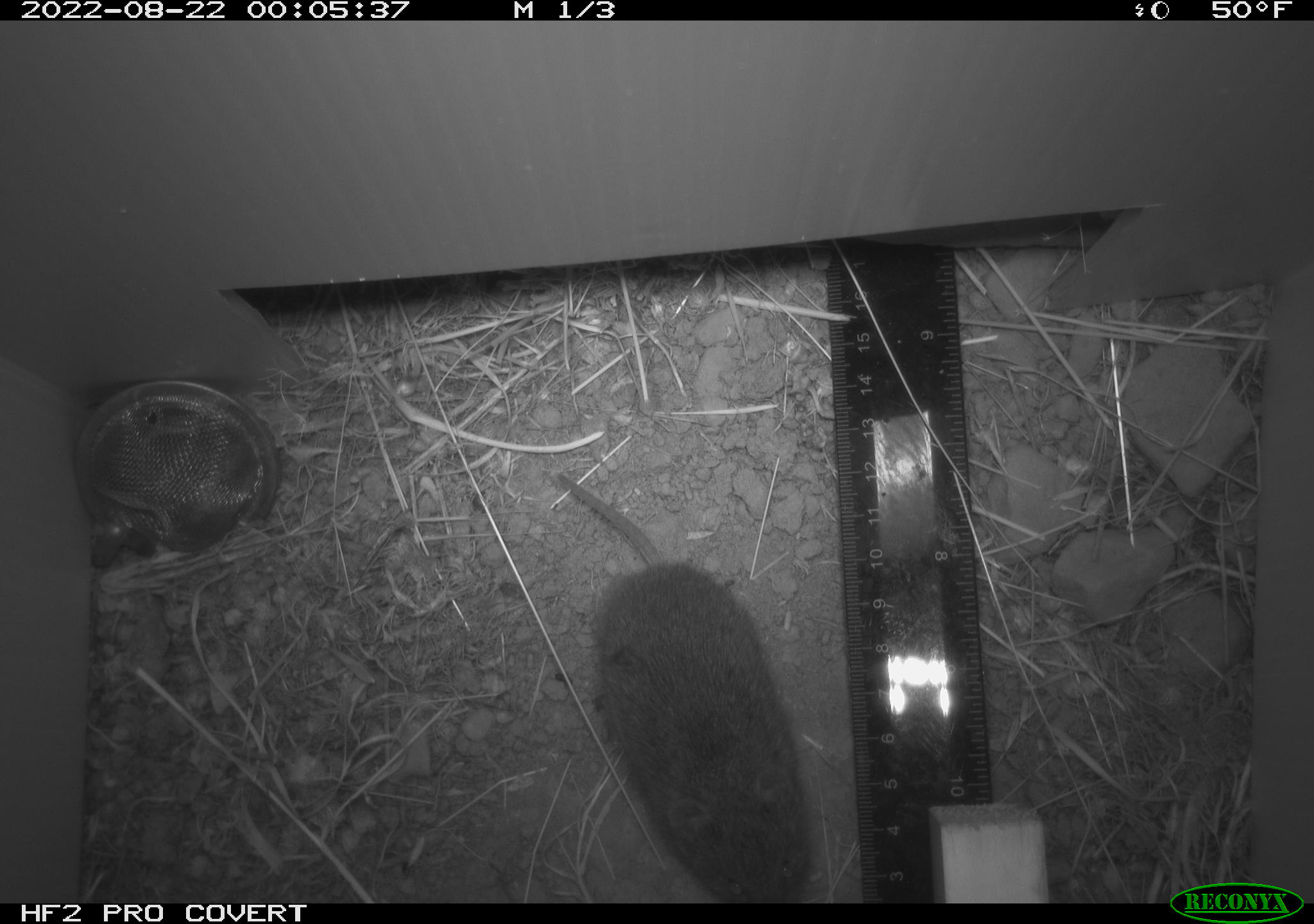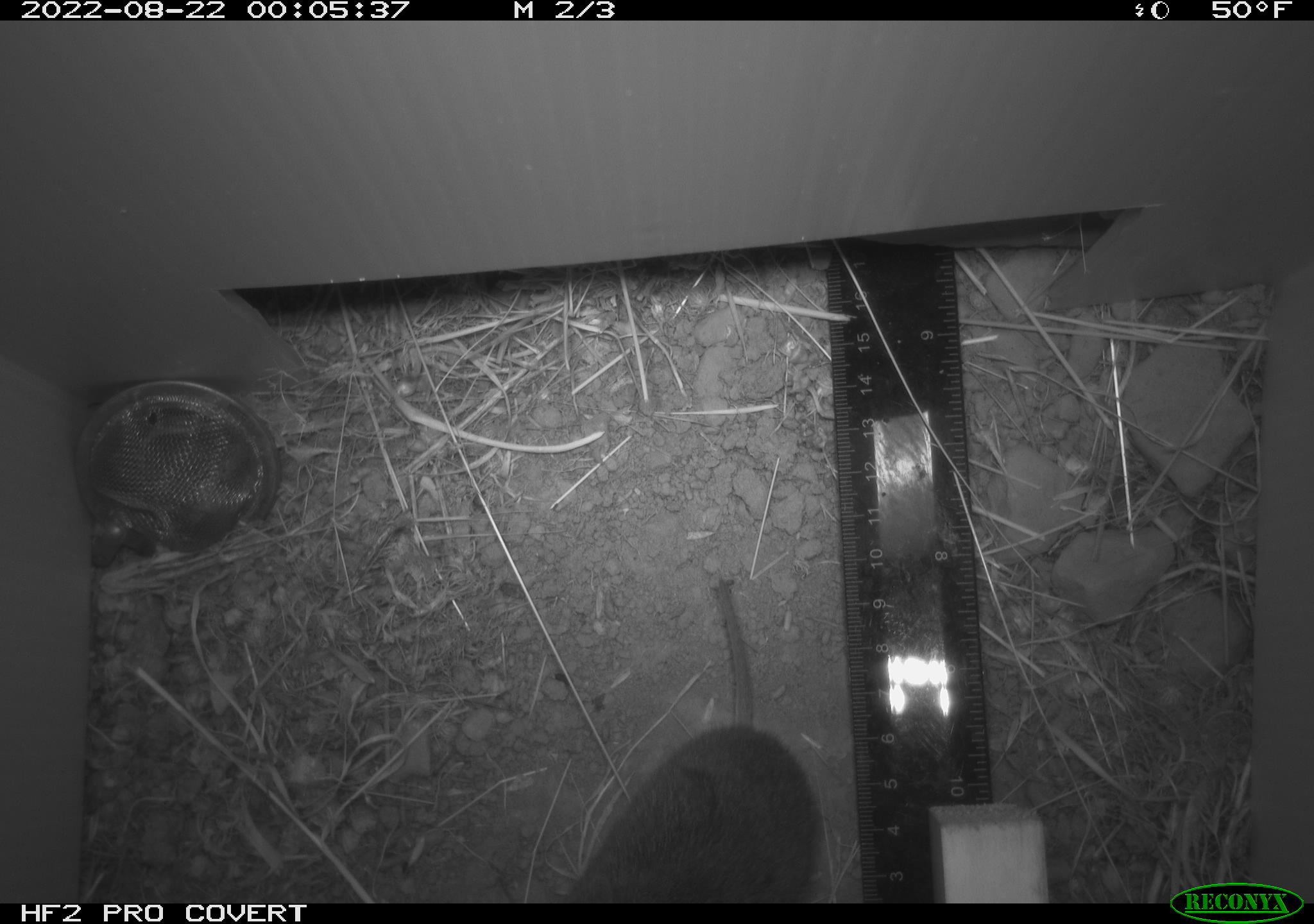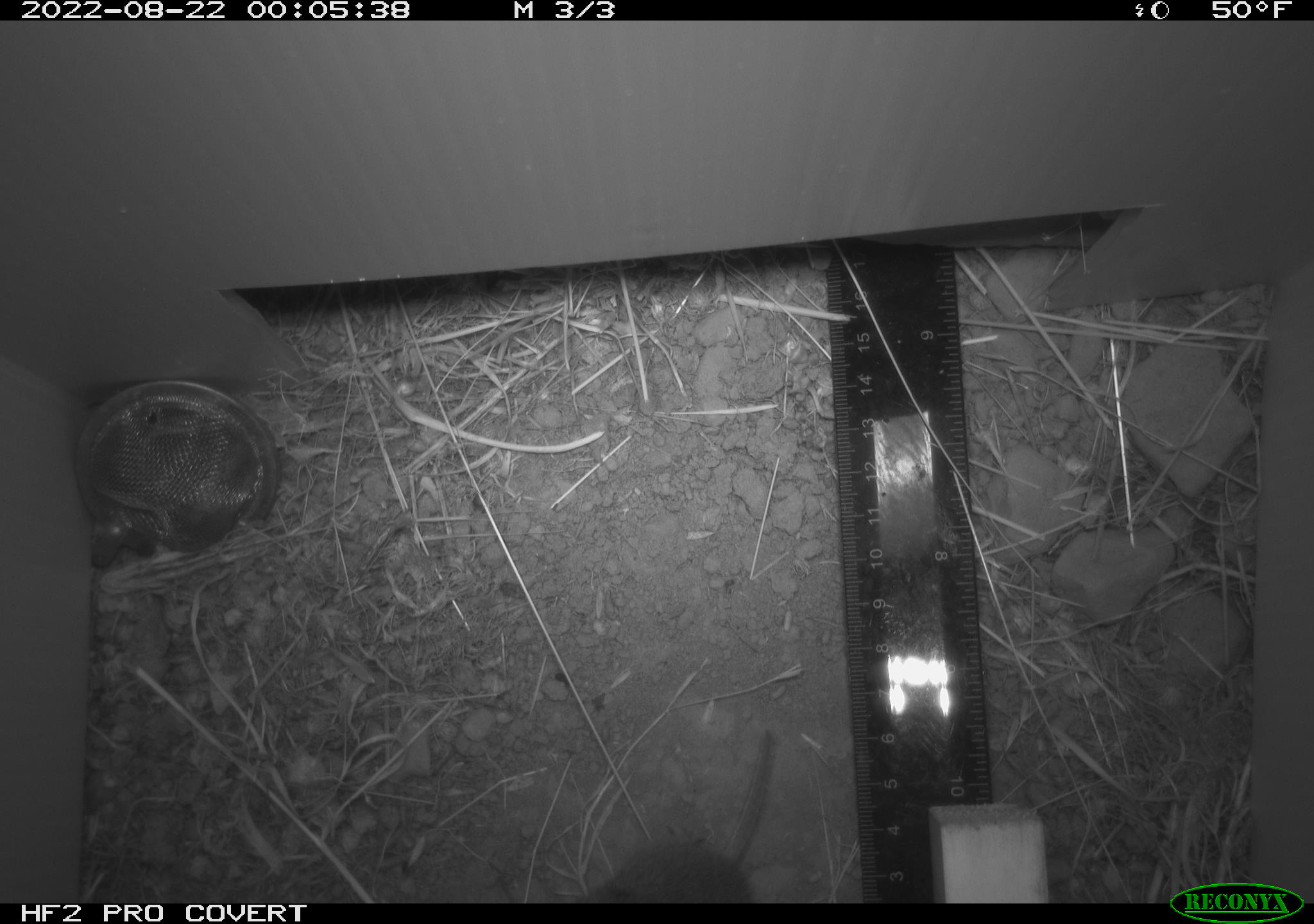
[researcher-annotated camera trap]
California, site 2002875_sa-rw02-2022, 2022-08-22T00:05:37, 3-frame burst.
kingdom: Animalia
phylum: Chordata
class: Mammalia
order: Rodentia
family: Cricetidae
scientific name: Arvicolinae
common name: voles, lemmings, and muskrats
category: arvicolinae subfamily